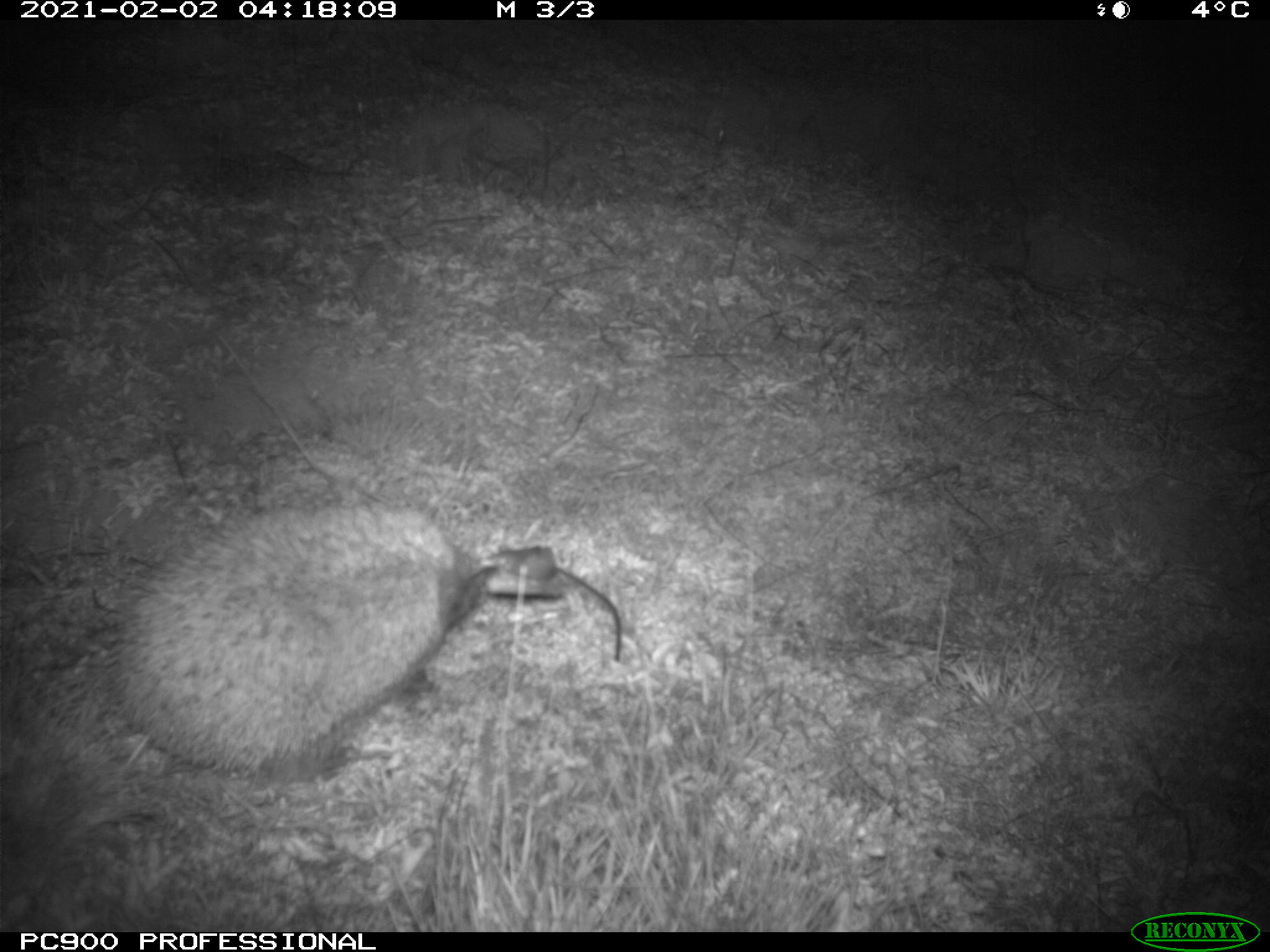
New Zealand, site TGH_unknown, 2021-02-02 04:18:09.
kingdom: Animalia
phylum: Chordata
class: Mammalia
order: Eulipotyphla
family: Erinaceidae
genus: Erinaceus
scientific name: Erinaceus europaeus europaeus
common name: european hedgehog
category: hedgehog